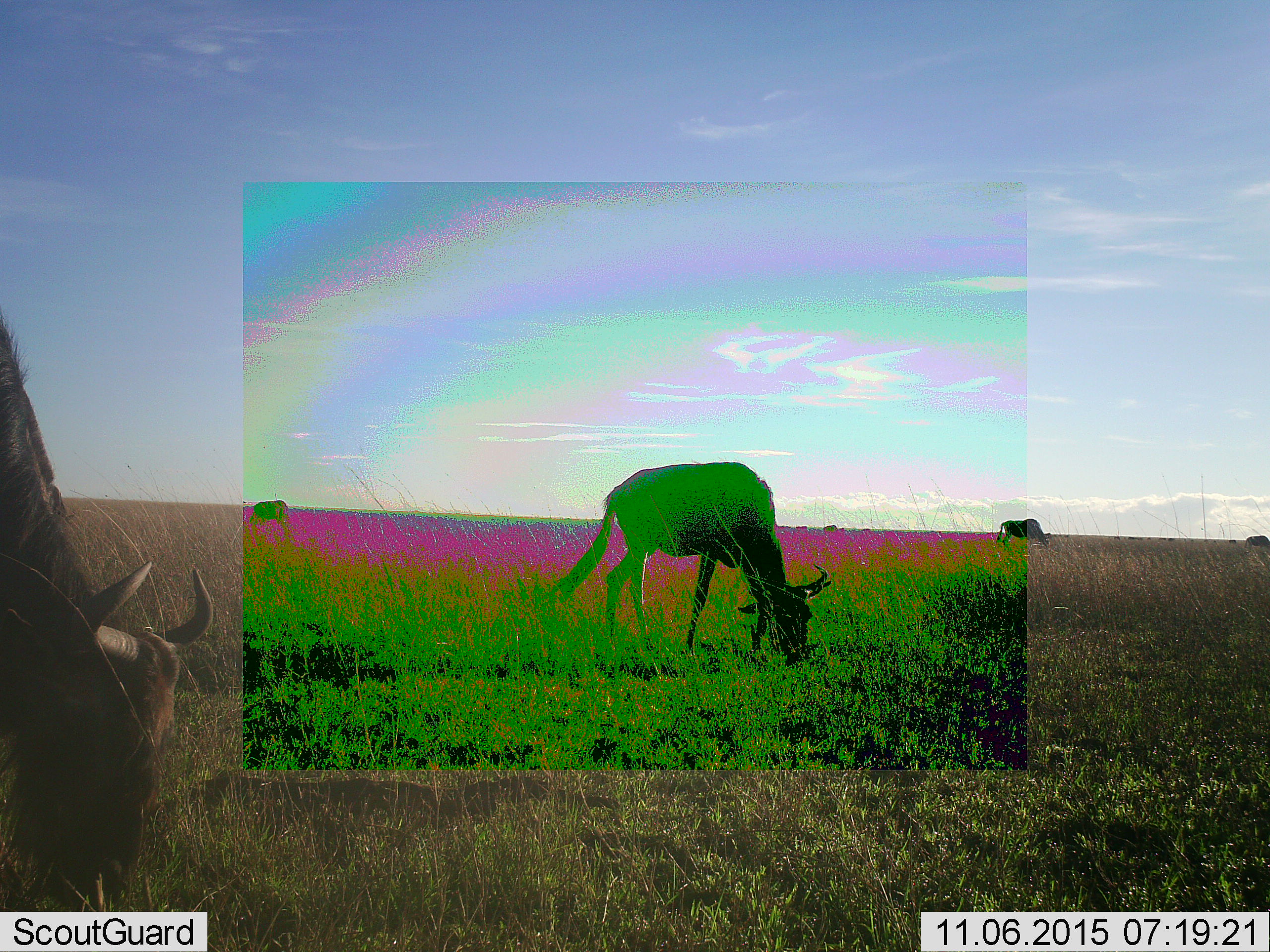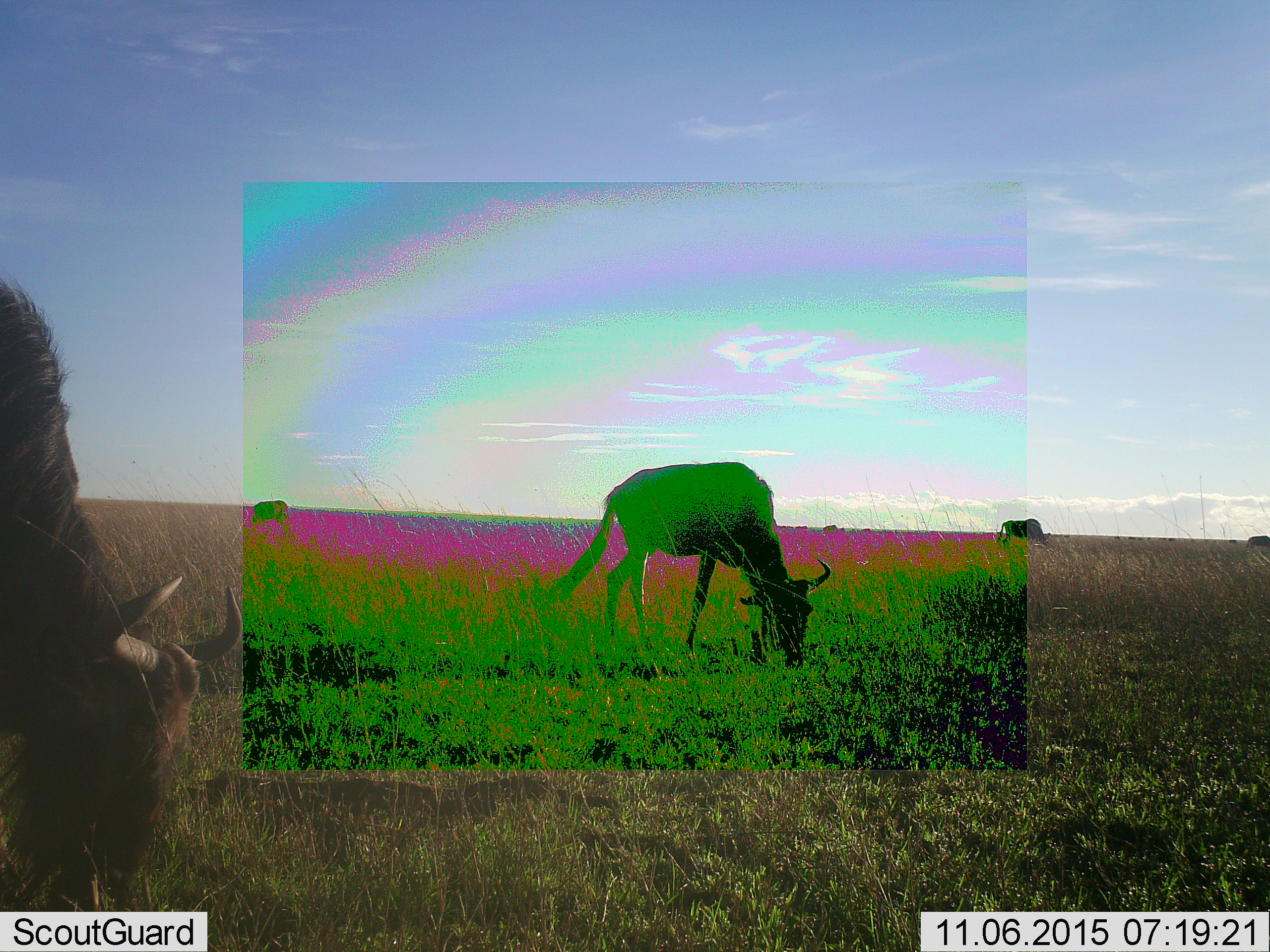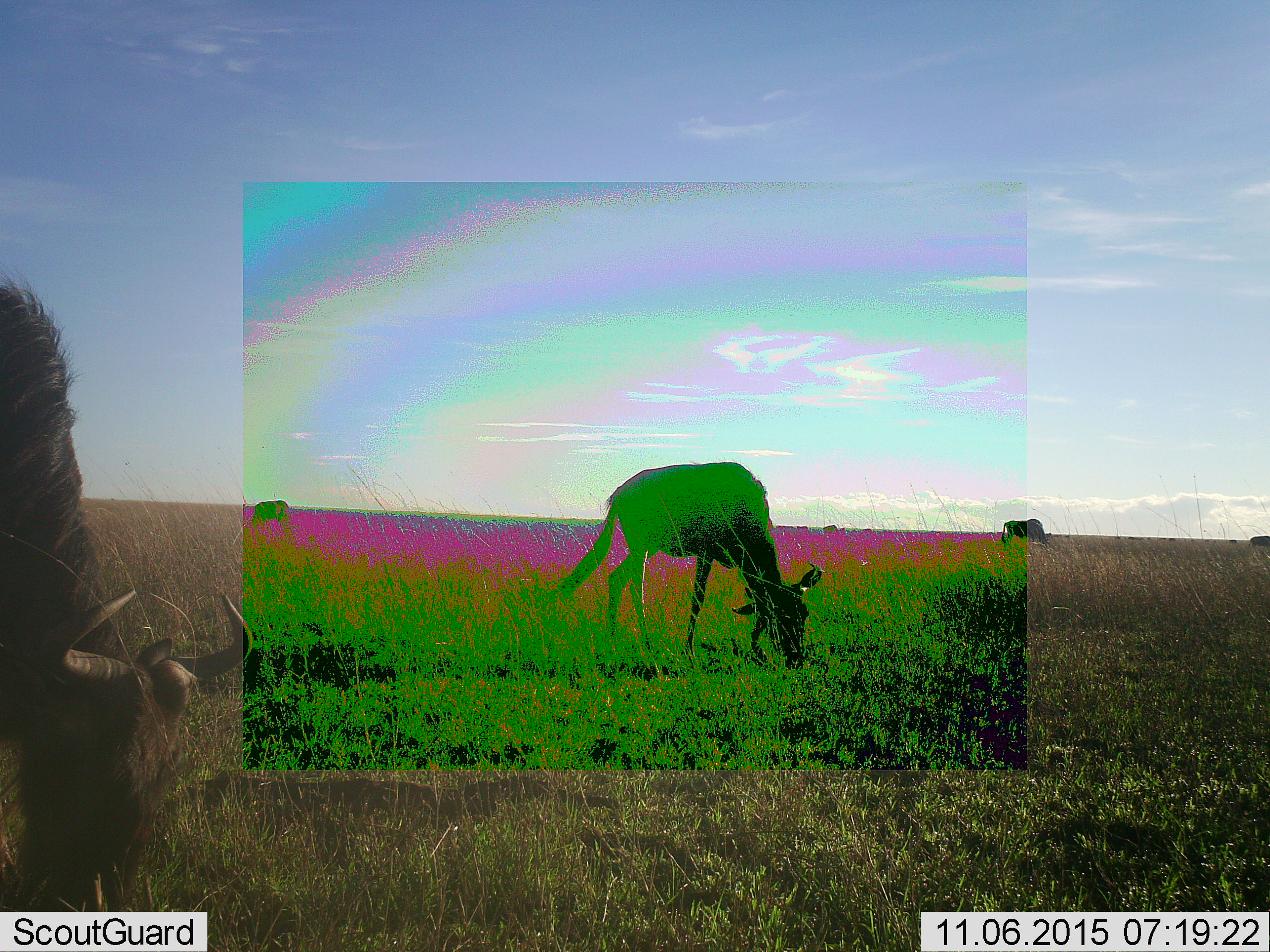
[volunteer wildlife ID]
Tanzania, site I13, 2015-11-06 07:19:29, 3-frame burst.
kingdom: Animalia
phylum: Chordata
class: Mammalia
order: Artiodactyla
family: Bovidae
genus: Connochaetes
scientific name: Connochaetes taurinus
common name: blue wildebeest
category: wildebeest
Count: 5.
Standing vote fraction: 11%.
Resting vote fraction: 0%.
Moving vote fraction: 0%.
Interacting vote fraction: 0%.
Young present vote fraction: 0%.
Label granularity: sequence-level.